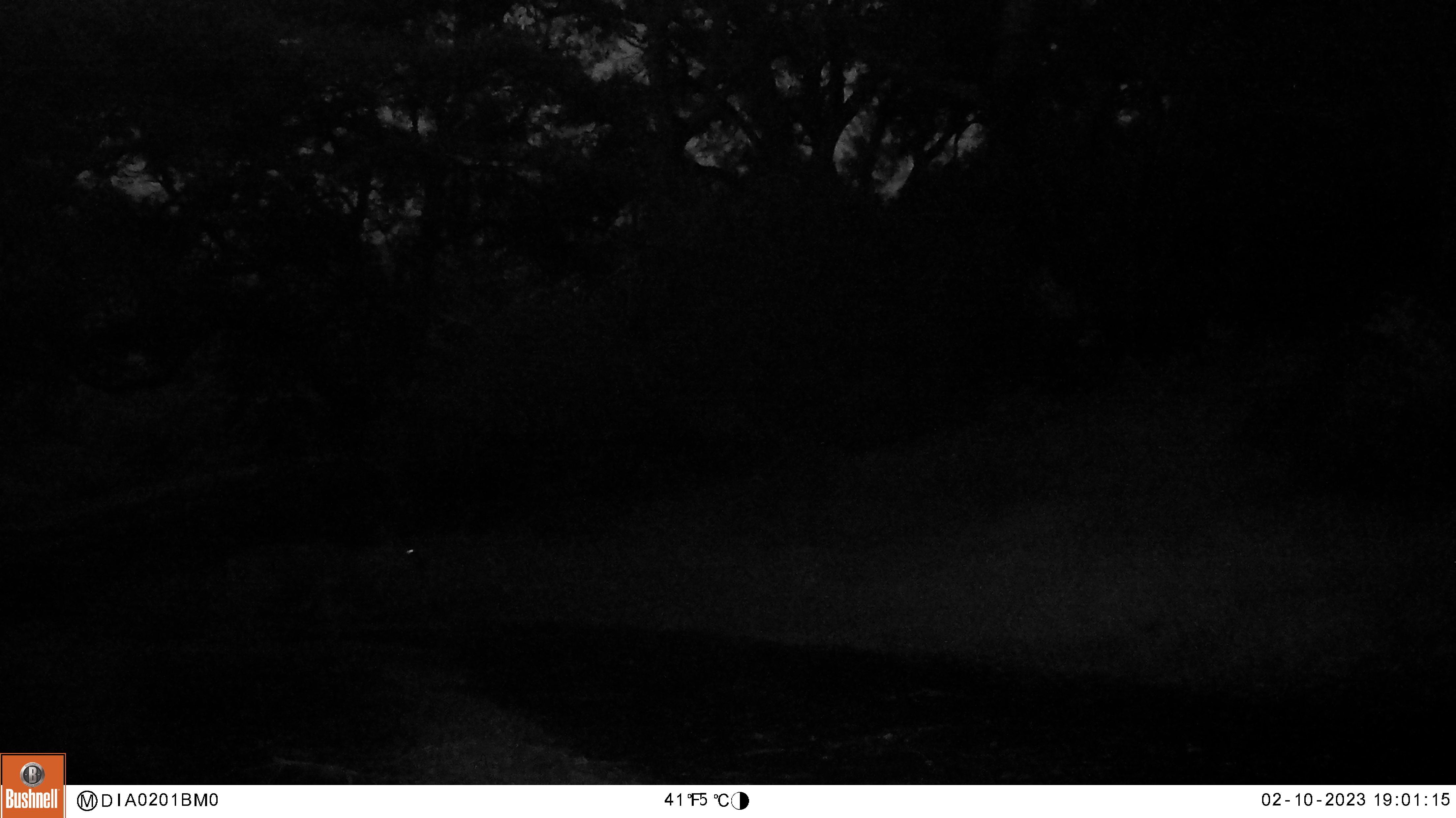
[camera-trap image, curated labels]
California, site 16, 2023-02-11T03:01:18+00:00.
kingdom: Animalia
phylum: Chordata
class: Mammalia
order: Artiodactyla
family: Cervidae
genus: Odocoileus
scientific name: Odocoileus hemionus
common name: mule deer